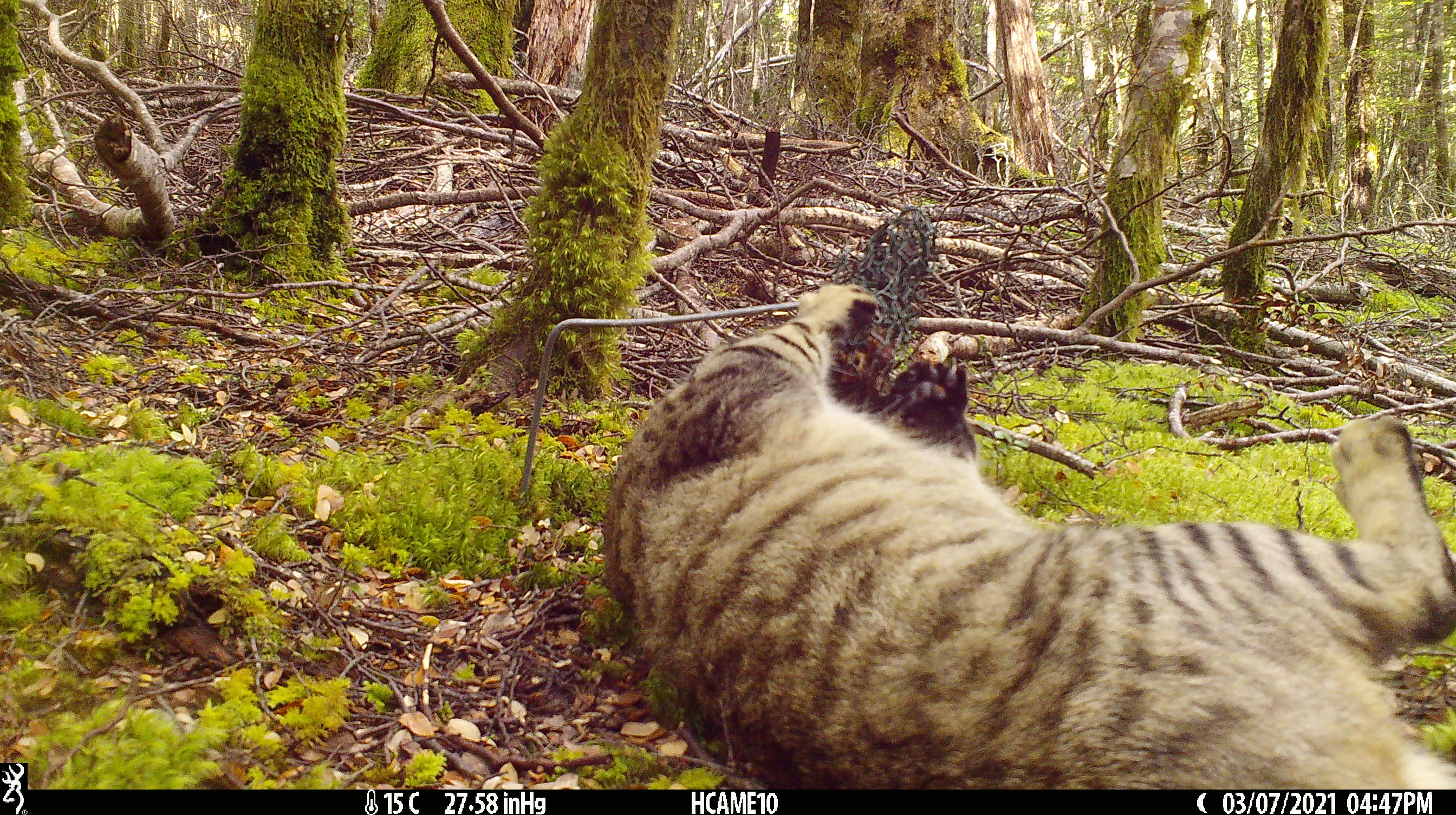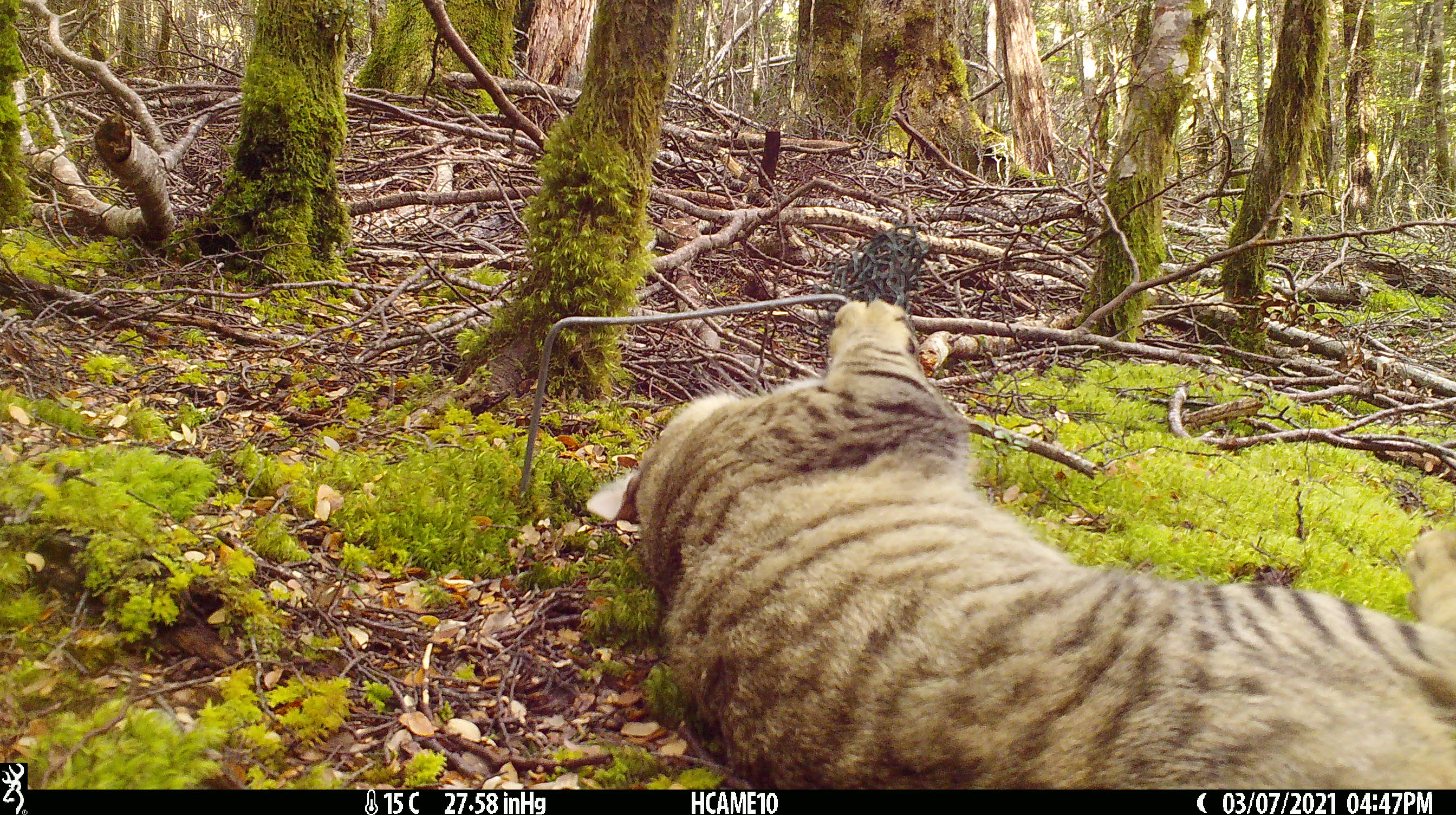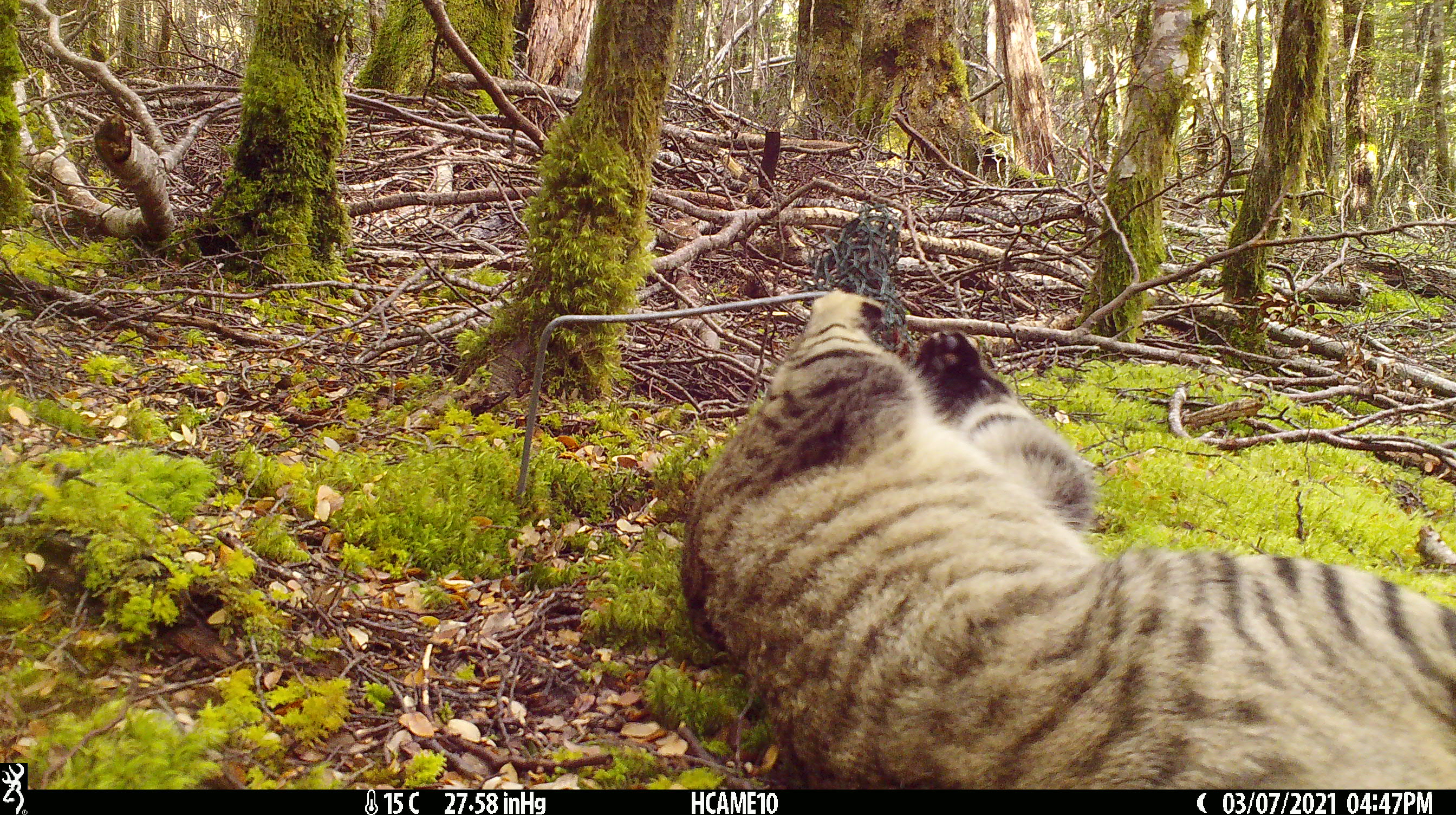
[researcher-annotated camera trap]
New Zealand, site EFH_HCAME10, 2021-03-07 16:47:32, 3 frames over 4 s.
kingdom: Animalia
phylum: Chordata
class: Mammalia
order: Carnivora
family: Felidae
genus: Felis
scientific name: Felis catus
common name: domestic cat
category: cat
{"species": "cat (domestic cat) (Felis catus)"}